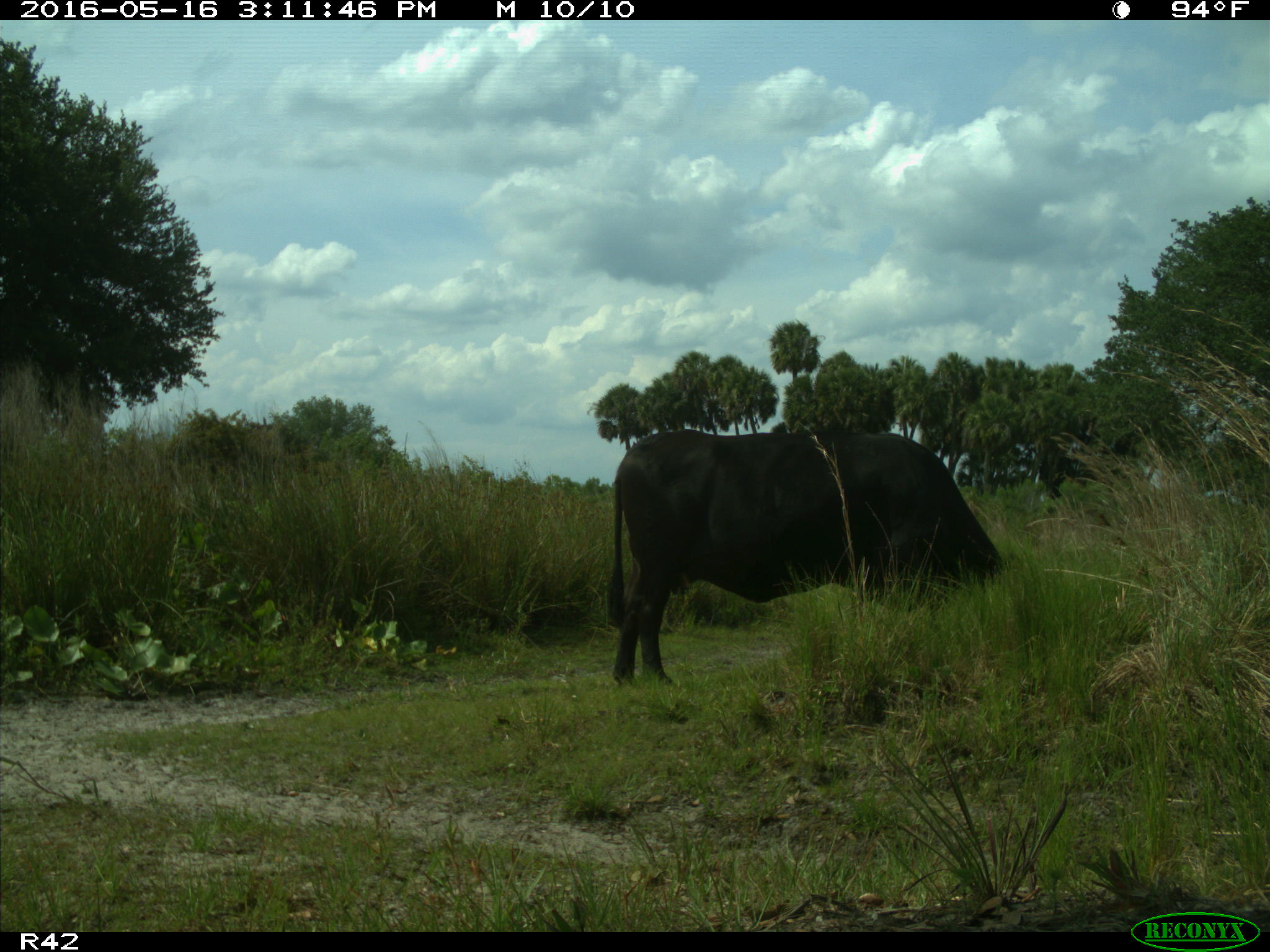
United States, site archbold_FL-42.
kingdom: Animalia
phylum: Chordata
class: Mammalia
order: Artiodactyla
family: Bovidae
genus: Bos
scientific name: Bos taurus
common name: domestic cow